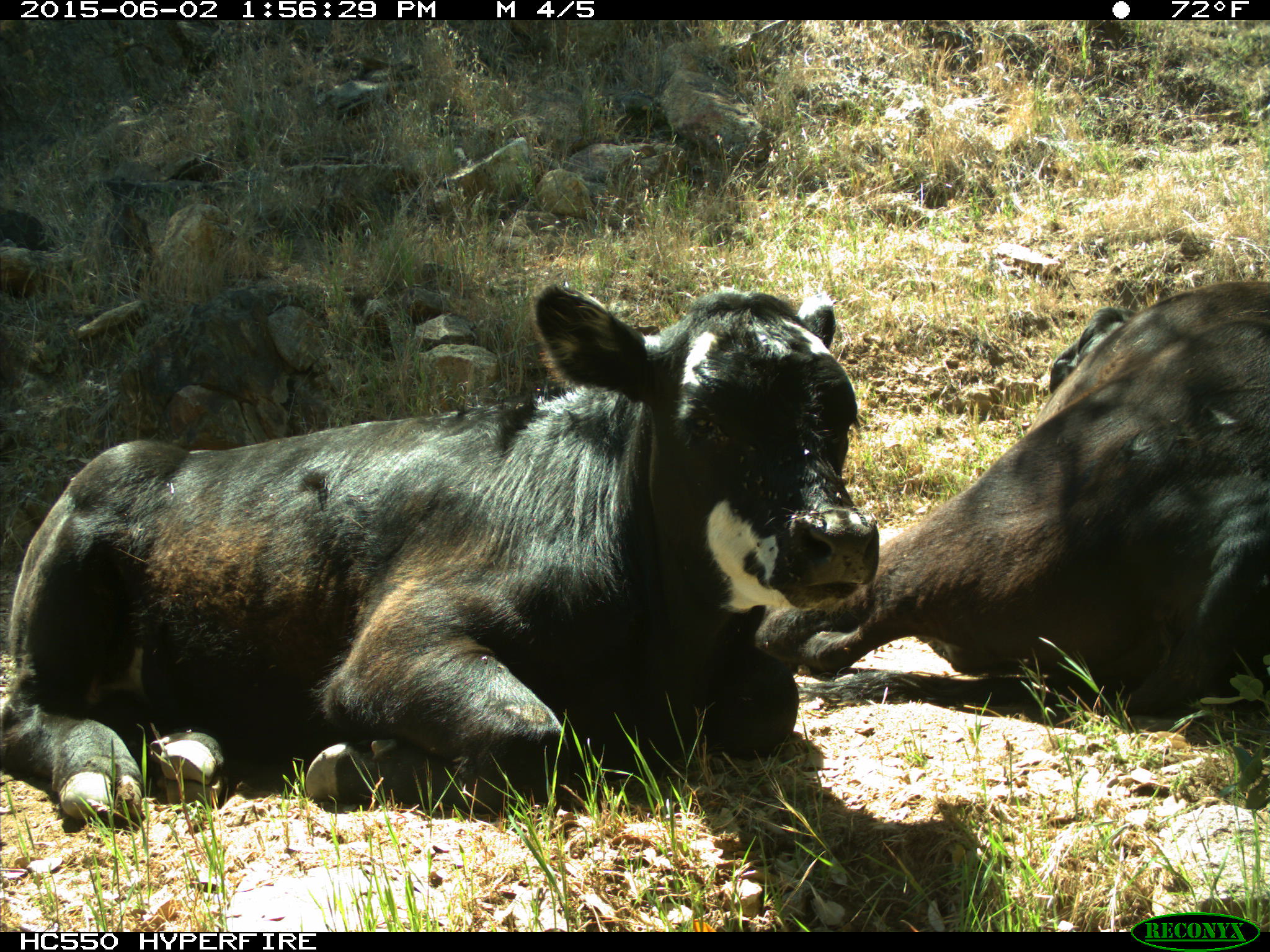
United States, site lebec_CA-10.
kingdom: Animalia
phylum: Chordata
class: Mammalia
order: Artiodactyla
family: Bovidae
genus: Bos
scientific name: Bos taurus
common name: domestic cow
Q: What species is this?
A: Bos taurus (domestic cow).